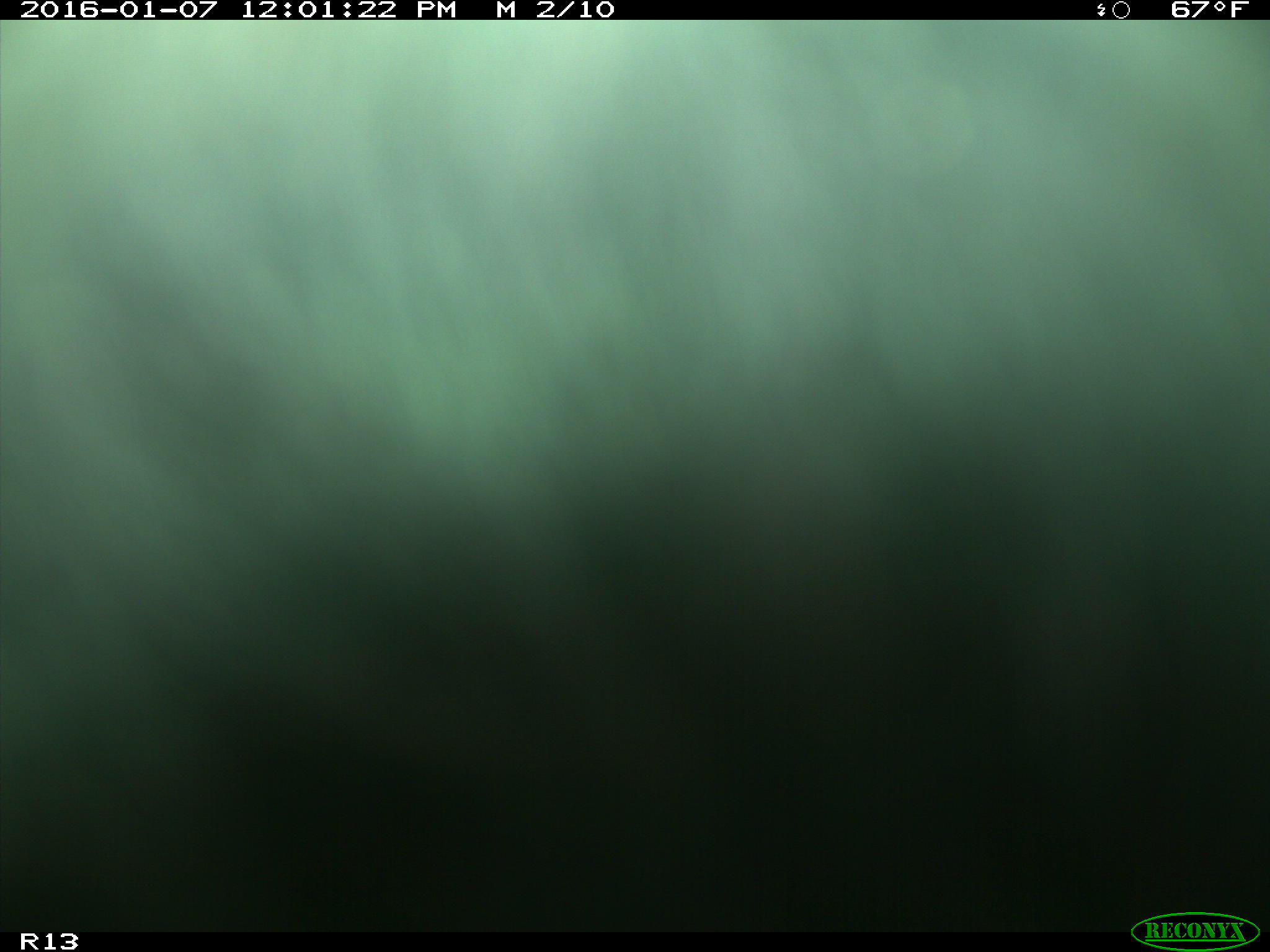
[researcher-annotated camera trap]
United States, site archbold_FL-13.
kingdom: Animalia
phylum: Chordata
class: Mammalia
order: Artiodactyla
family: Bovidae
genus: Bos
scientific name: Bos taurus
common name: domestic cow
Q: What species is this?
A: Bos taurus (domestic cow).